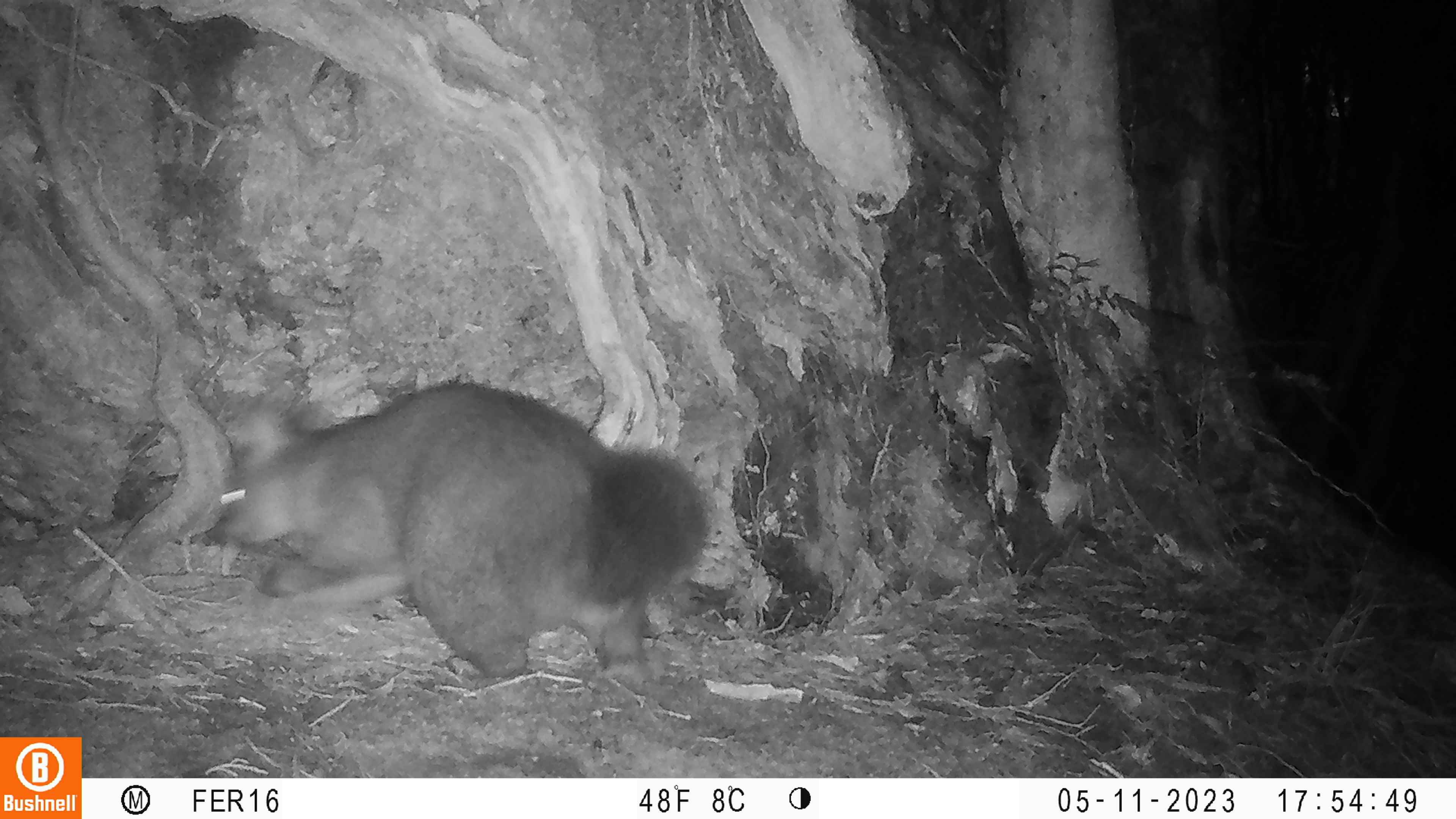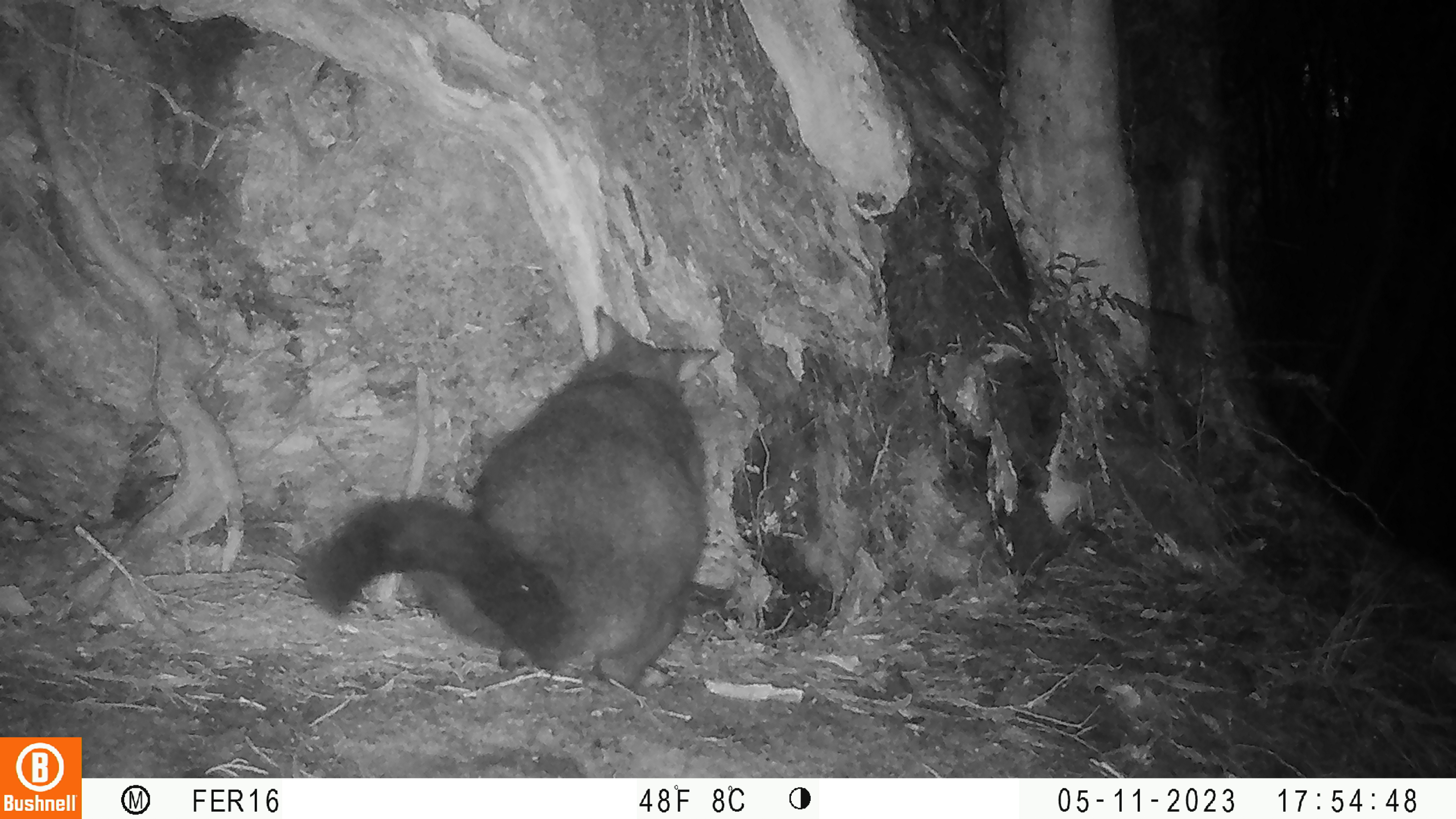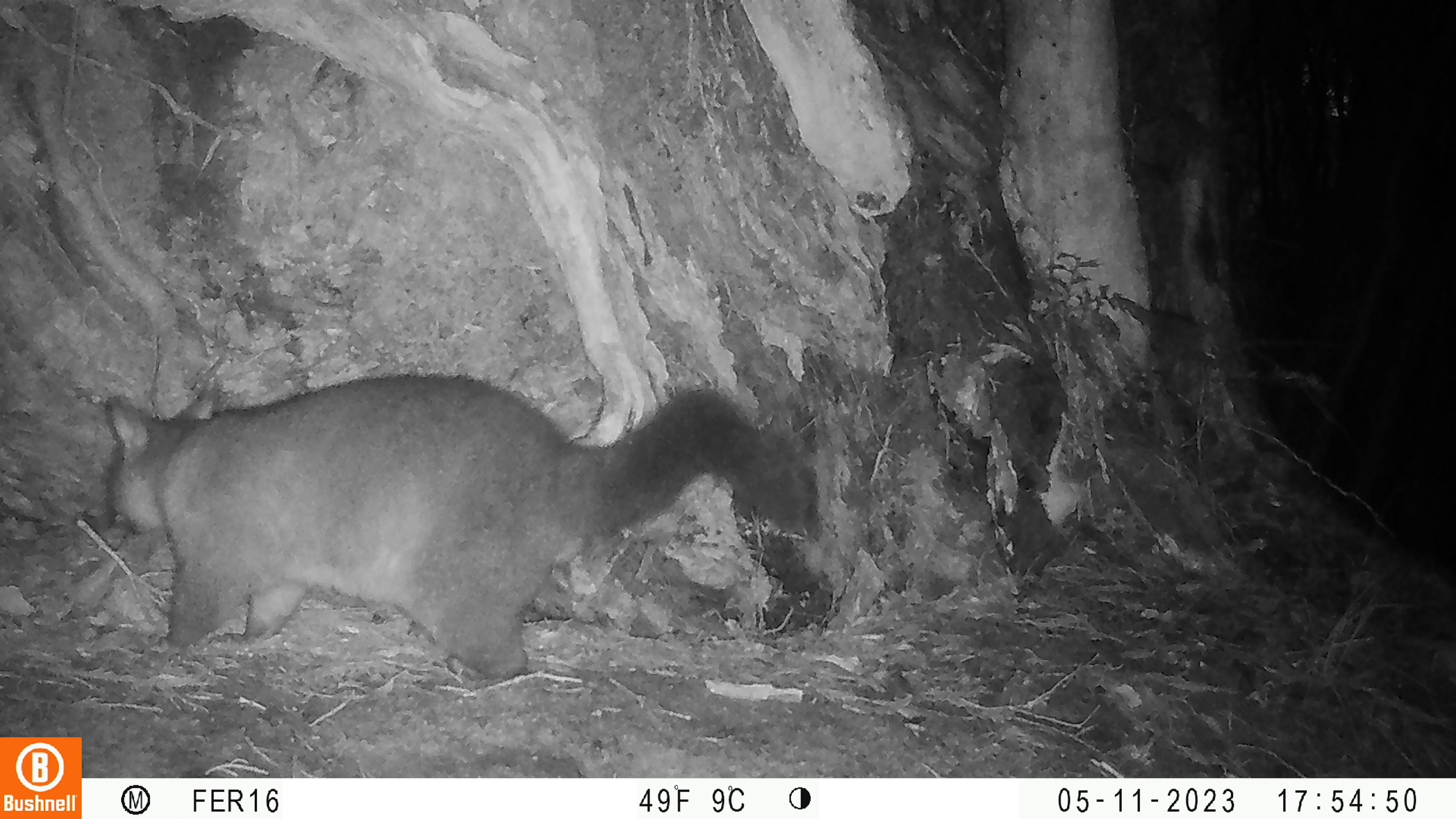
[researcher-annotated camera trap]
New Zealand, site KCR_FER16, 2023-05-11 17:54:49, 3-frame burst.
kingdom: Animalia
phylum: Chordata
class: Mammalia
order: Diprotodontia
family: Phalangeridae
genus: Trichosurus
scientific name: Trichosurus vulpecula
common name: common brushtail possum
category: possum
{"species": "possum (common brushtail possum) (Trichosurus vulpecula)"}